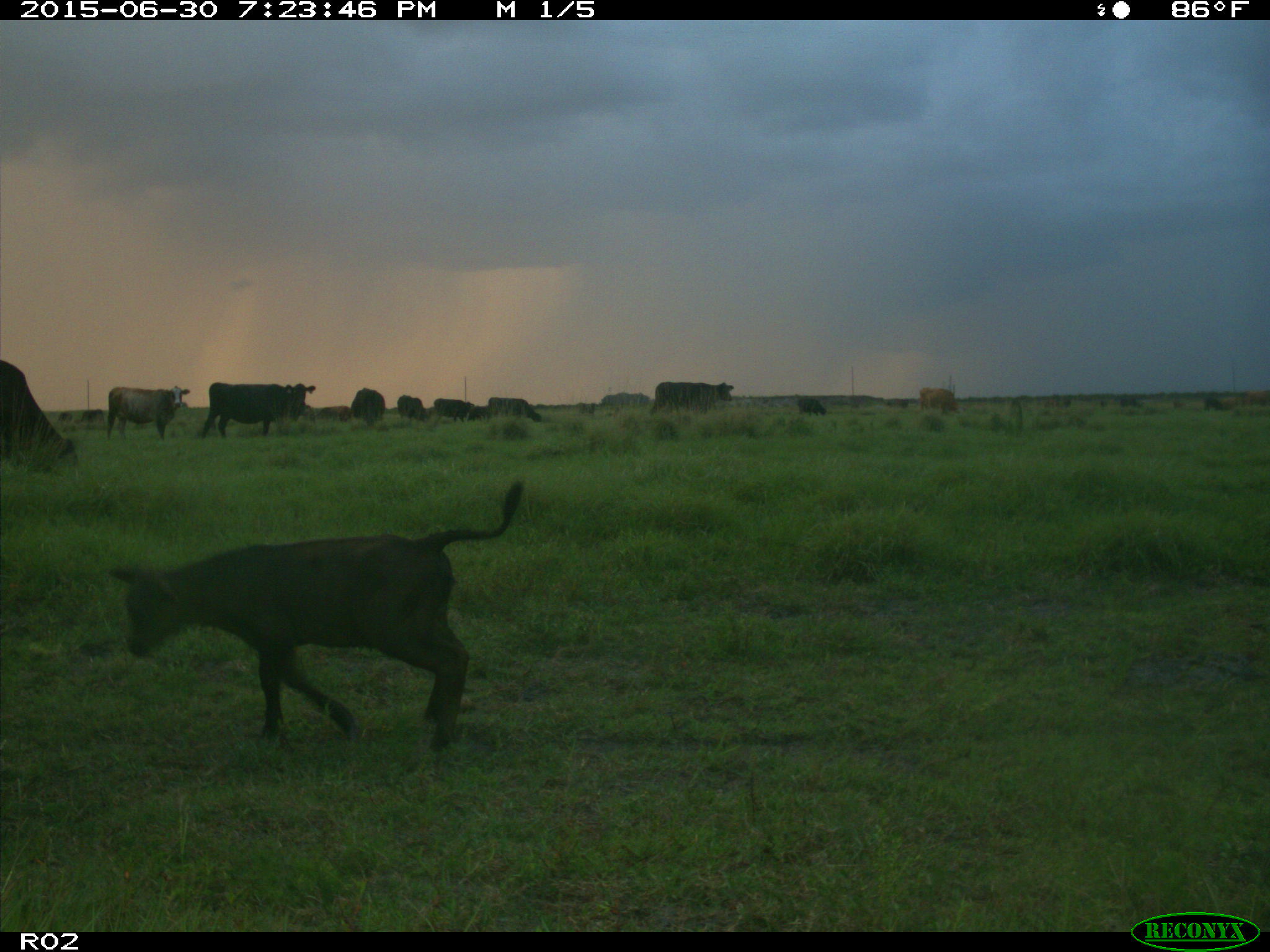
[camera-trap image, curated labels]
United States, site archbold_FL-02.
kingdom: Animalia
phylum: Chordata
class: Mammalia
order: Artiodactyla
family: Bovidae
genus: Bos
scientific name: Bos taurus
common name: domestic cow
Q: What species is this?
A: Bos taurus (domestic cow).